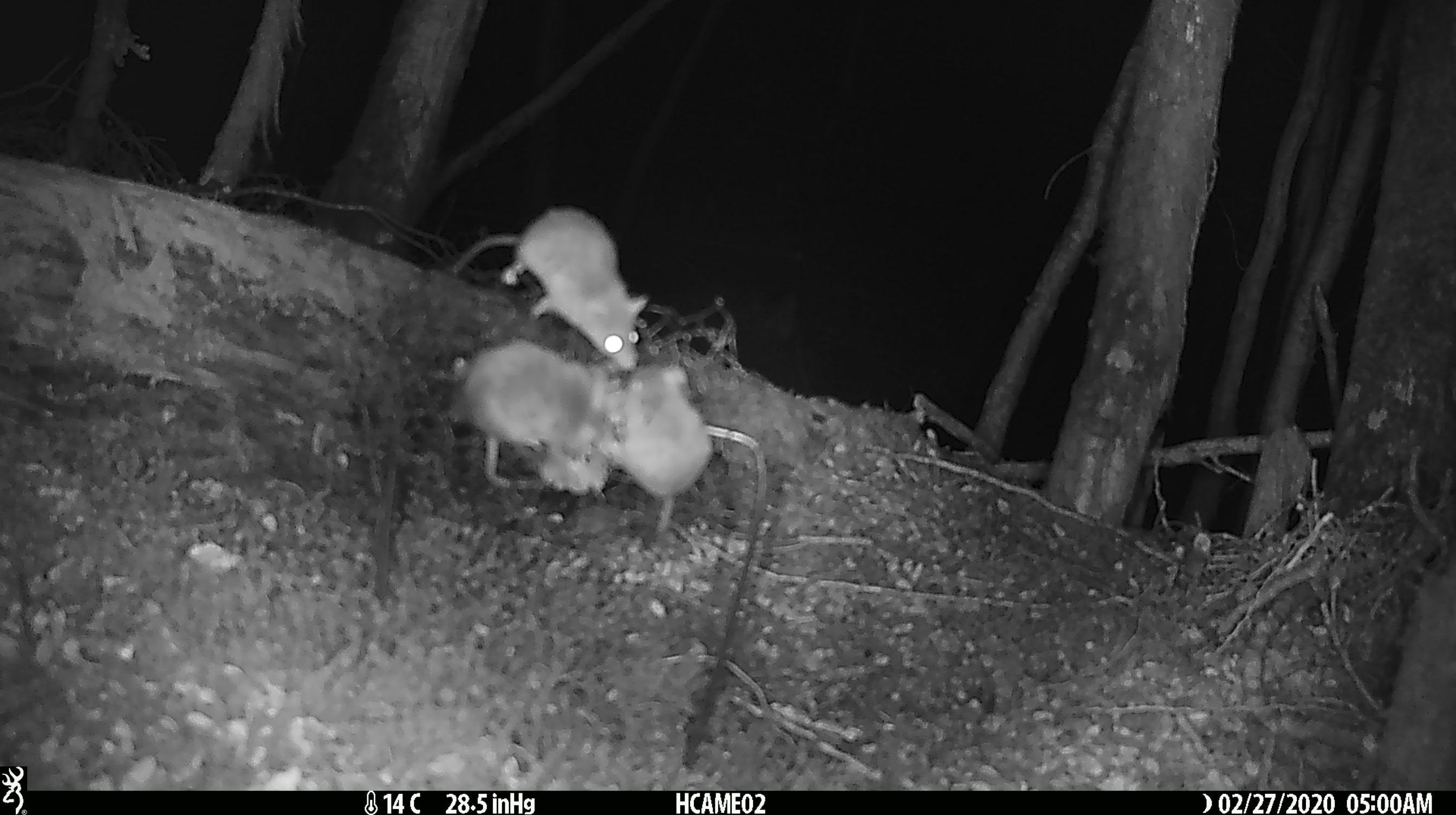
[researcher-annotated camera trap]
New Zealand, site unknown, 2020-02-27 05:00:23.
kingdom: Animalia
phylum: Chordata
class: Mammalia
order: Rodentia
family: Muridae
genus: Mus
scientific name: Mus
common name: mouse